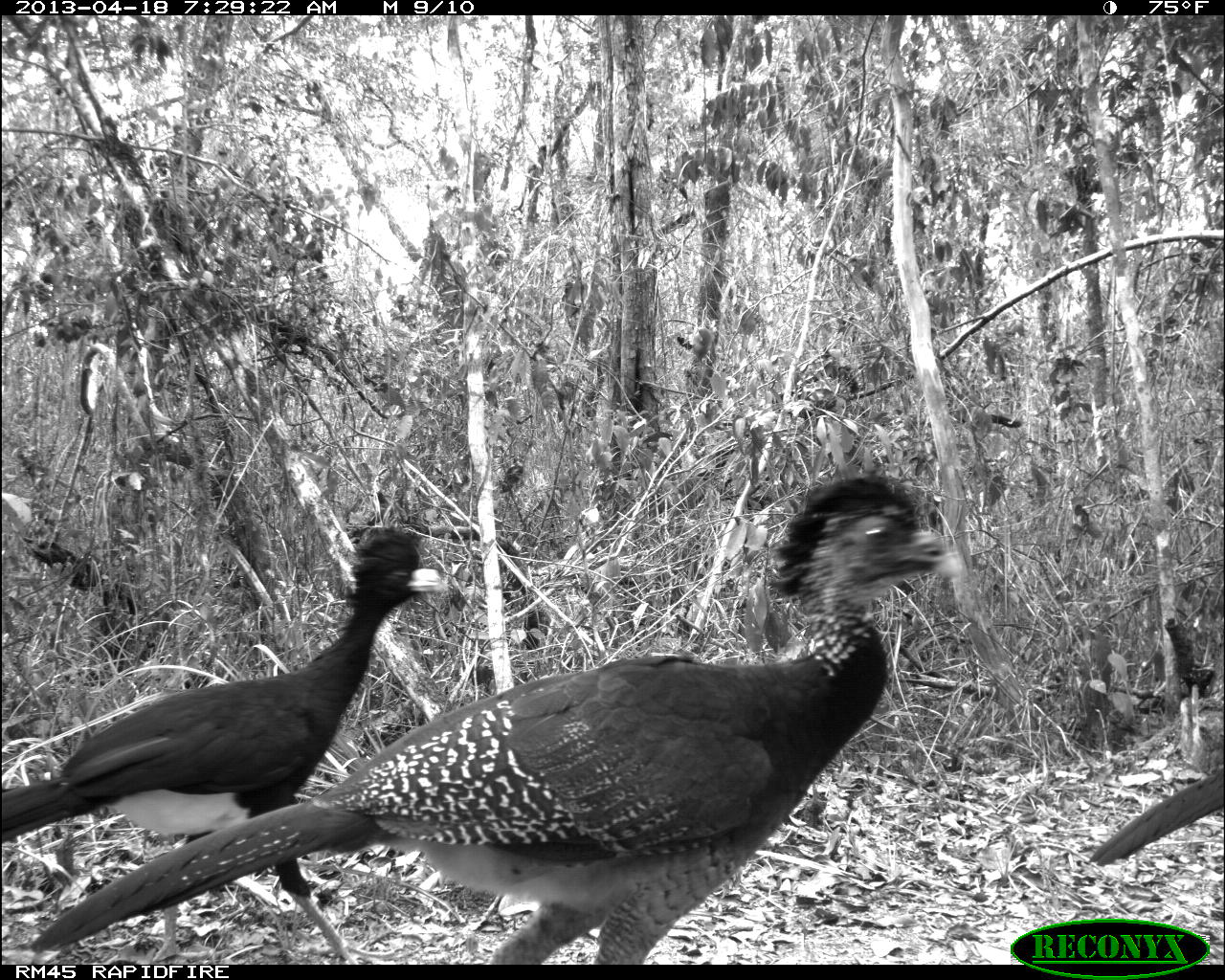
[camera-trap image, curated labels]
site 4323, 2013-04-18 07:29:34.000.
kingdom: Animalia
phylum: Chordata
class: Aves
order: Galliformes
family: Cracidae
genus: Crax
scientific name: Crax rubra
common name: great curassow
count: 3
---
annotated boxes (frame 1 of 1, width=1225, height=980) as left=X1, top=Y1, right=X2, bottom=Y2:
crax rubra: left=22, top=472, right=961, bottom=965; left=0, top=521, right=448, bottom=965; left=1088, top=763, right=1225, bottom=866